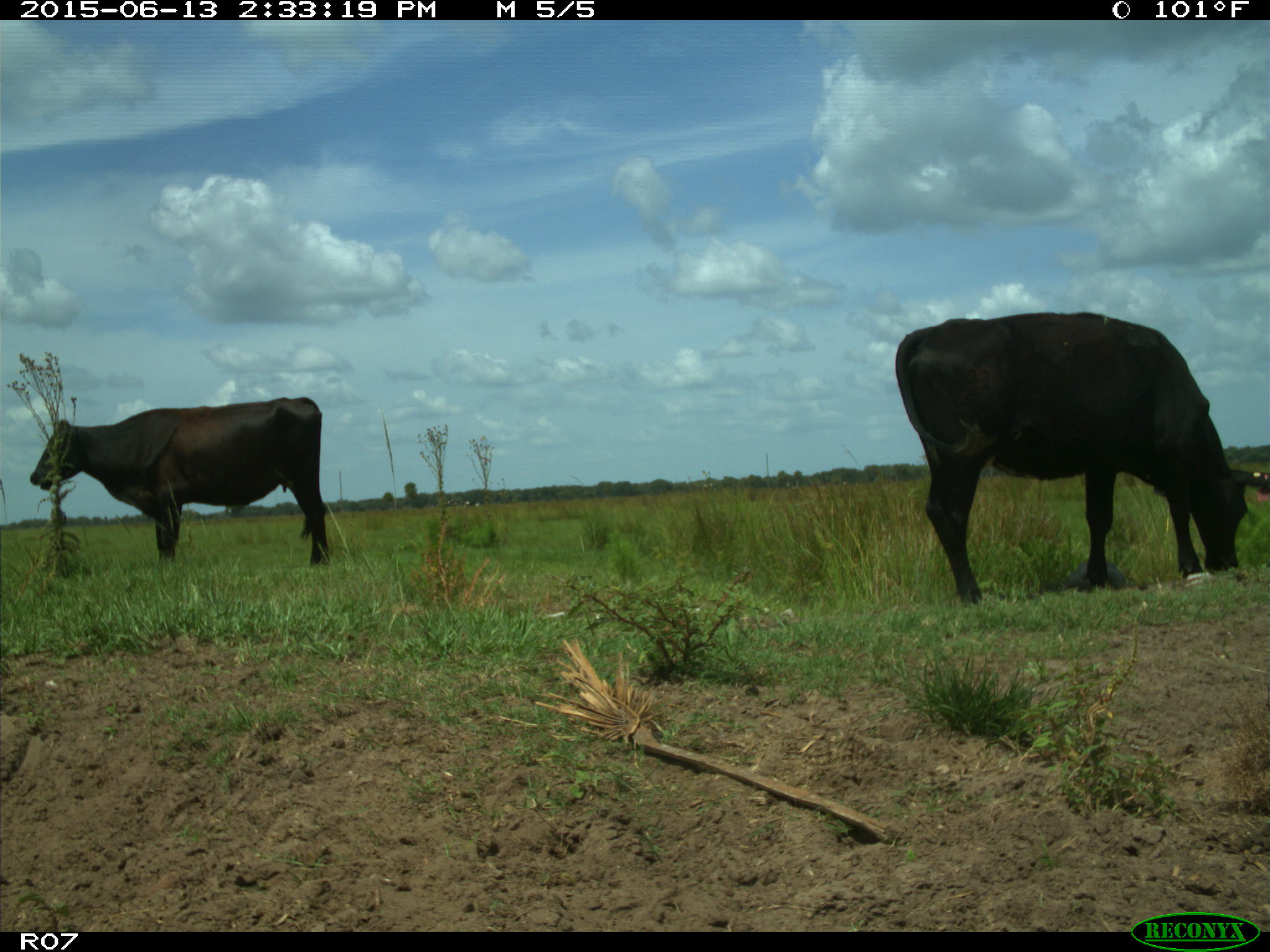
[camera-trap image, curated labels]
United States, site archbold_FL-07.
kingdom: Animalia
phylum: Chordata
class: Mammalia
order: Artiodactyla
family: Bovidae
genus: Bos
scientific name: Bos taurus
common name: domestic cow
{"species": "Bos taurus (domestic cow)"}